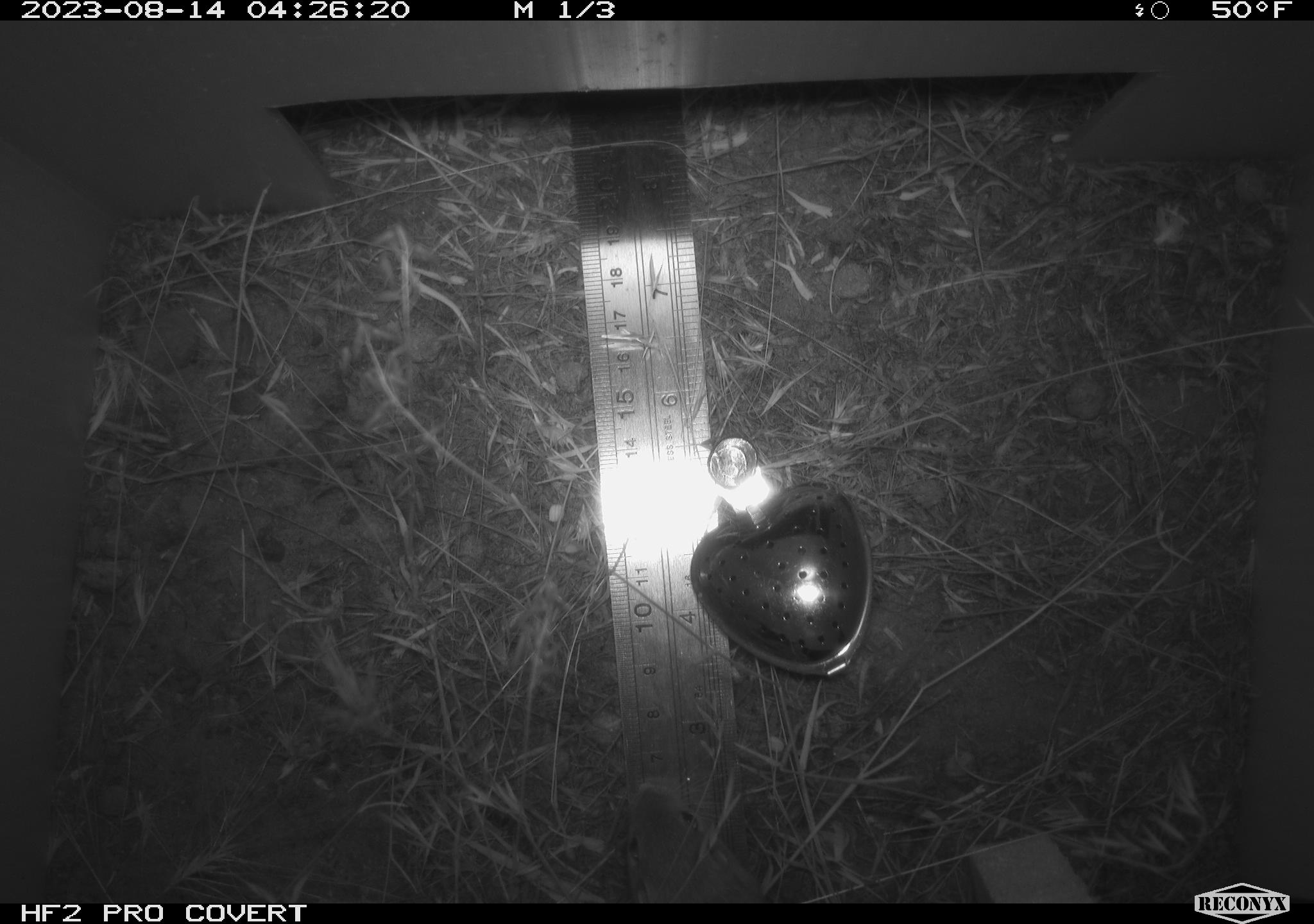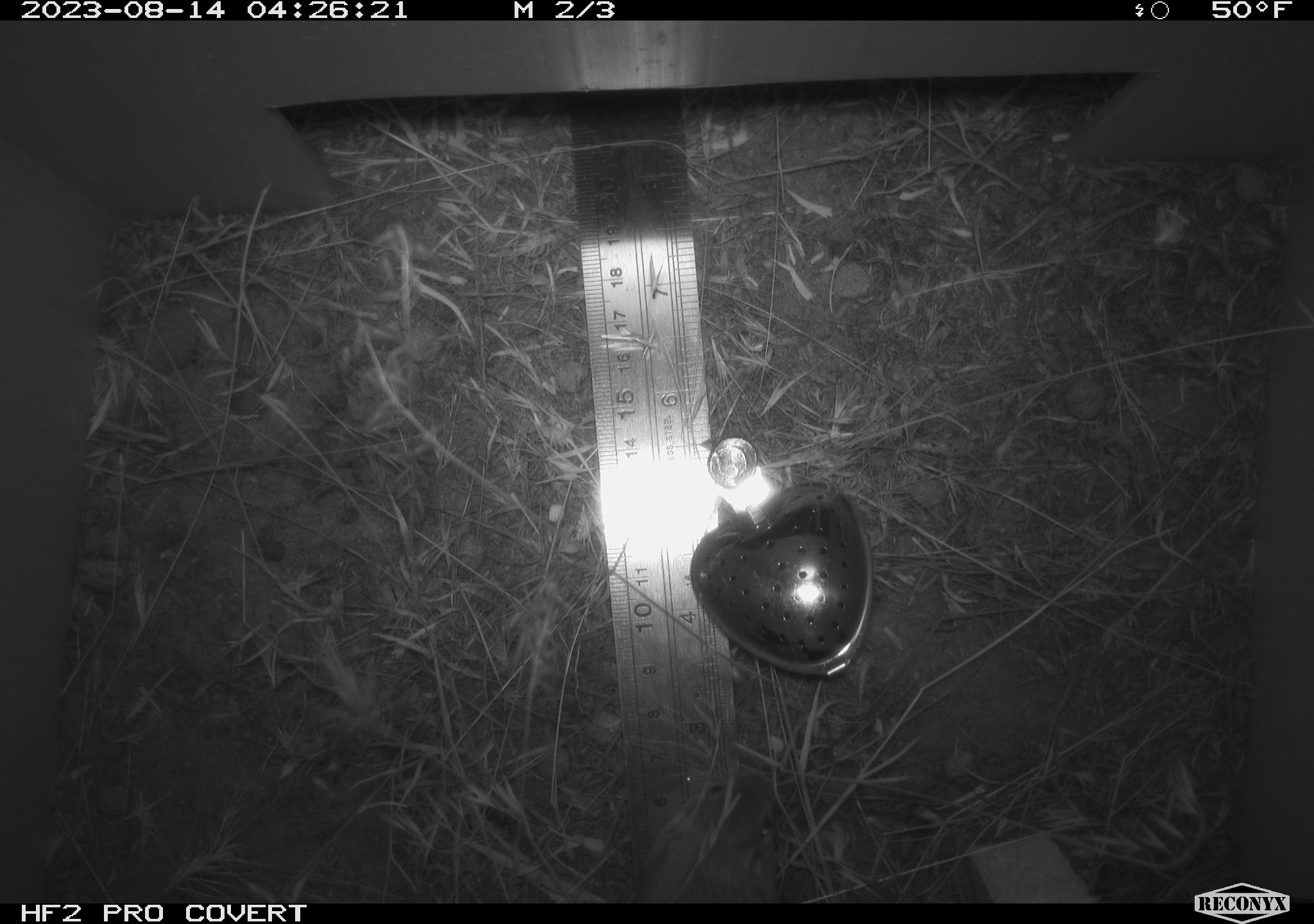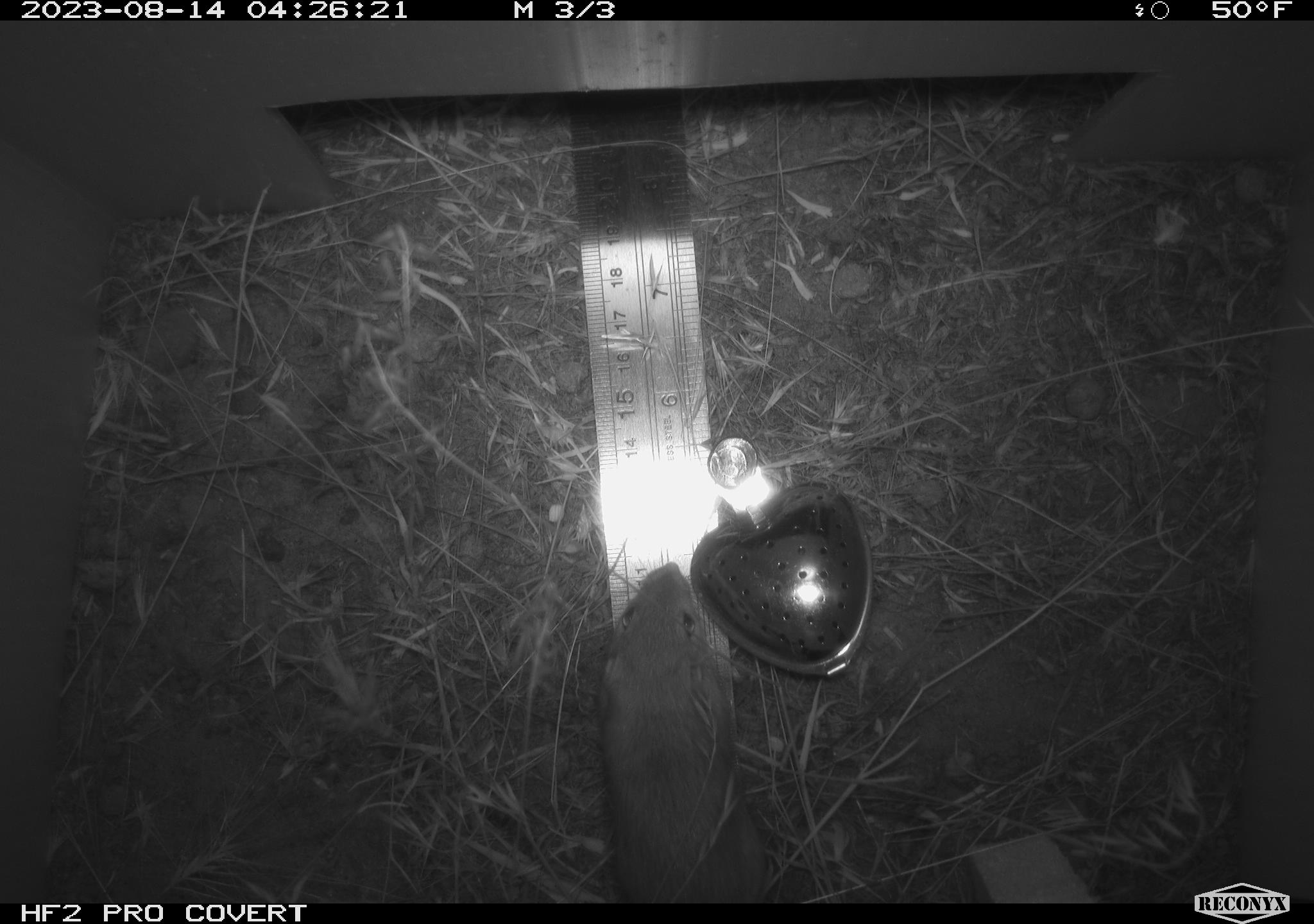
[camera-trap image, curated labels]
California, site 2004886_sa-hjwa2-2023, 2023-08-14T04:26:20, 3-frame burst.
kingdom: Animalia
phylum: Chordata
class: Mammalia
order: Rodentia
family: Heteromyidae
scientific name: Heteromyidae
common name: kangaroo rats and pocket mice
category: heteromyidae family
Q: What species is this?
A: Heteromyidae family (kangaroo rats and pocket mice) (Heteromyidae).